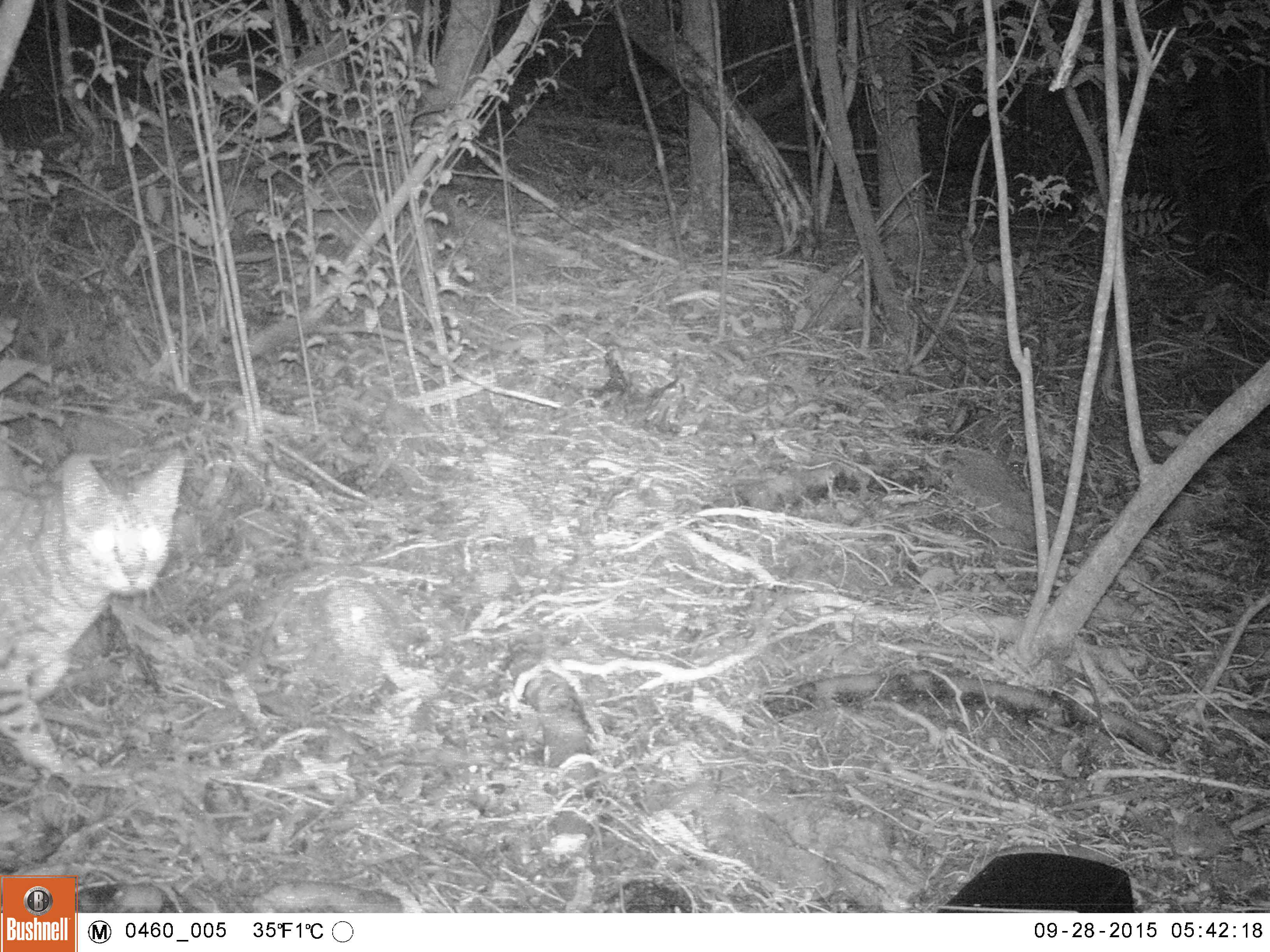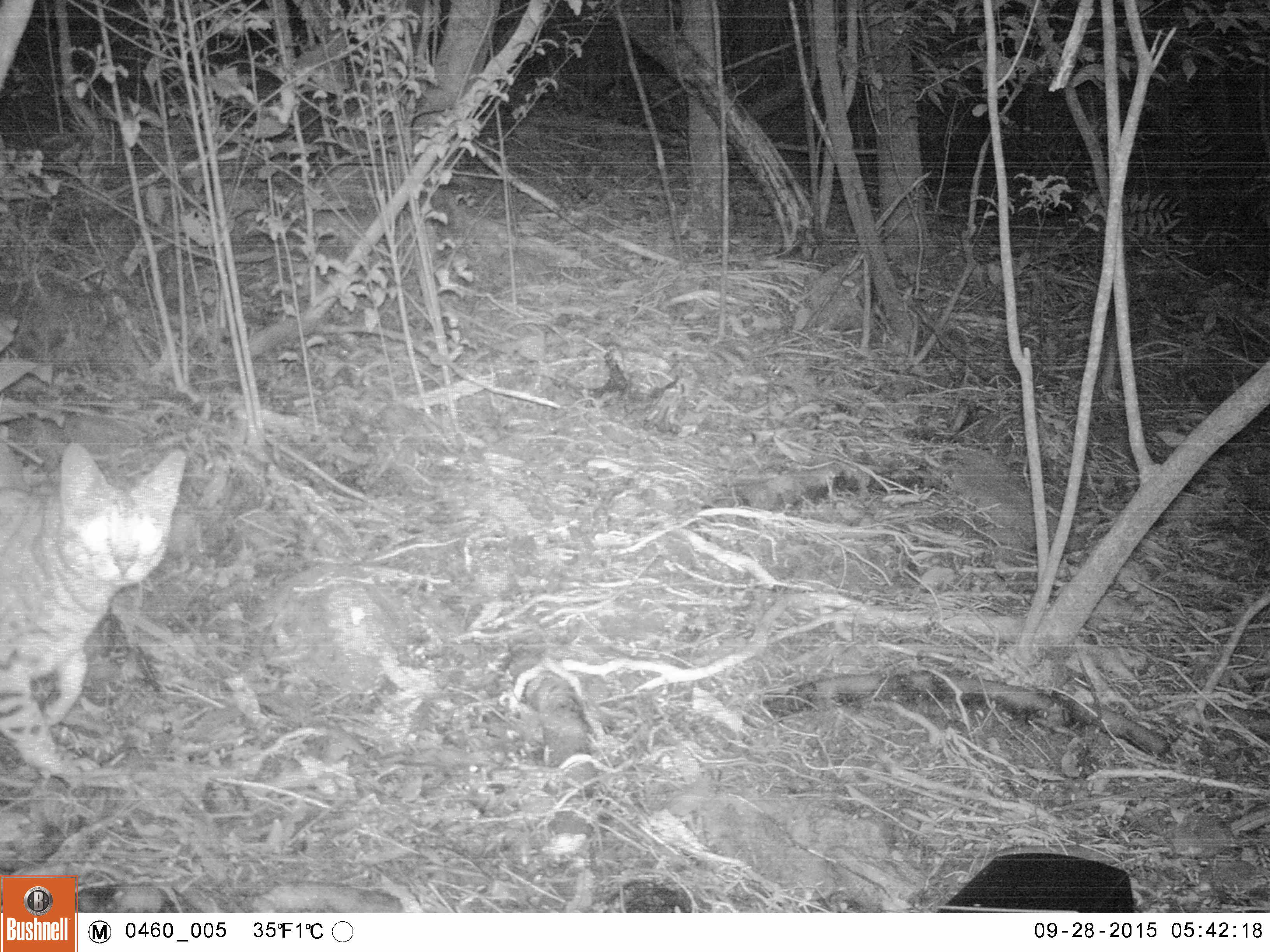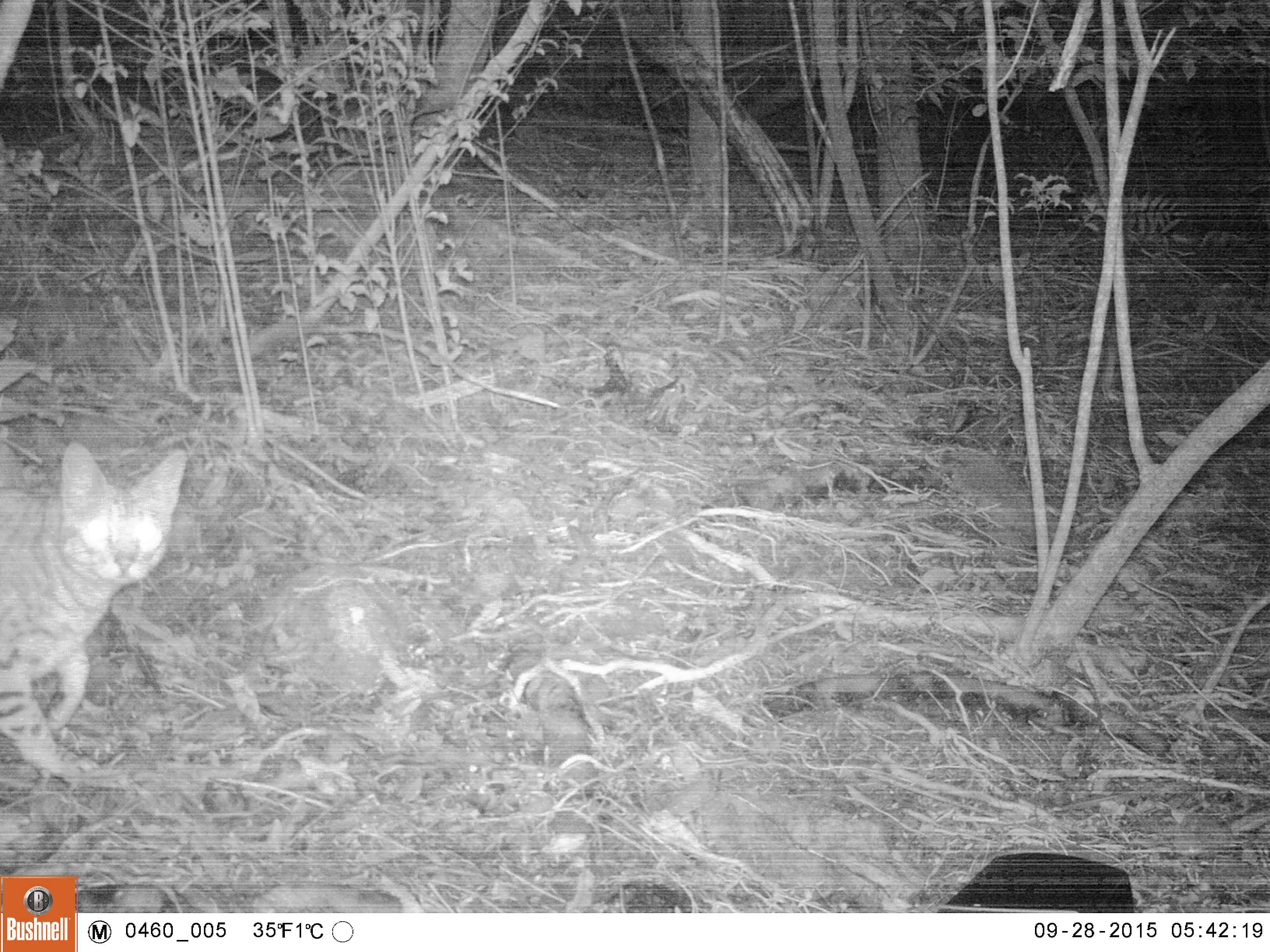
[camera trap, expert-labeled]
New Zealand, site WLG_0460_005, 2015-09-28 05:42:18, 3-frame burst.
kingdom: Animalia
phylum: Chordata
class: Mammalia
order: Carnivora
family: Felidae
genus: Felis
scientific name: Felis catus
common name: domestic cat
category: cat